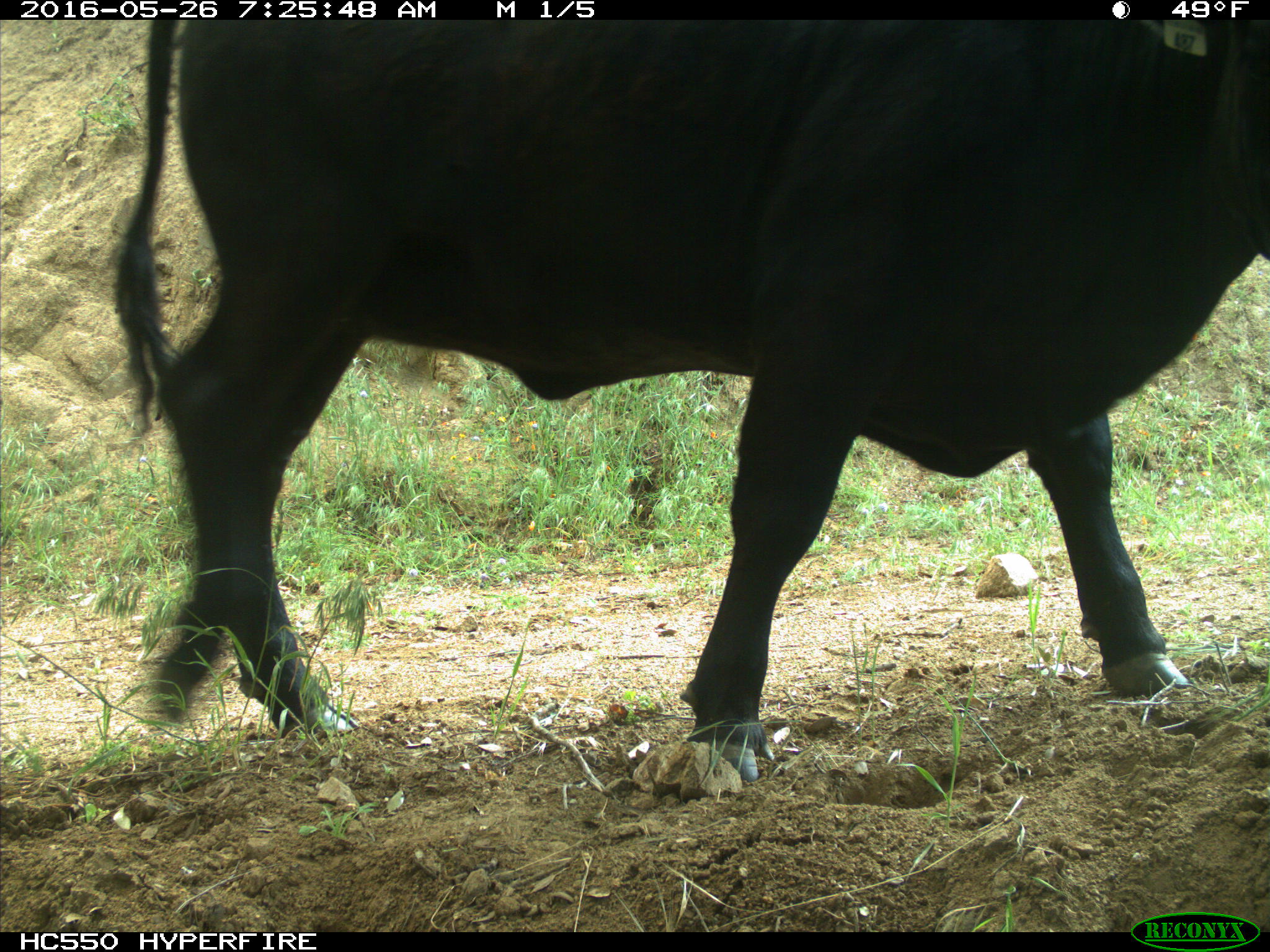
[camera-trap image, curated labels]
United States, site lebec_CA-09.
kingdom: Animalia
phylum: Chordata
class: Mammalia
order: Artiodactyla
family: Bovidae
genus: Bos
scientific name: Bos taurus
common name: domestic cow